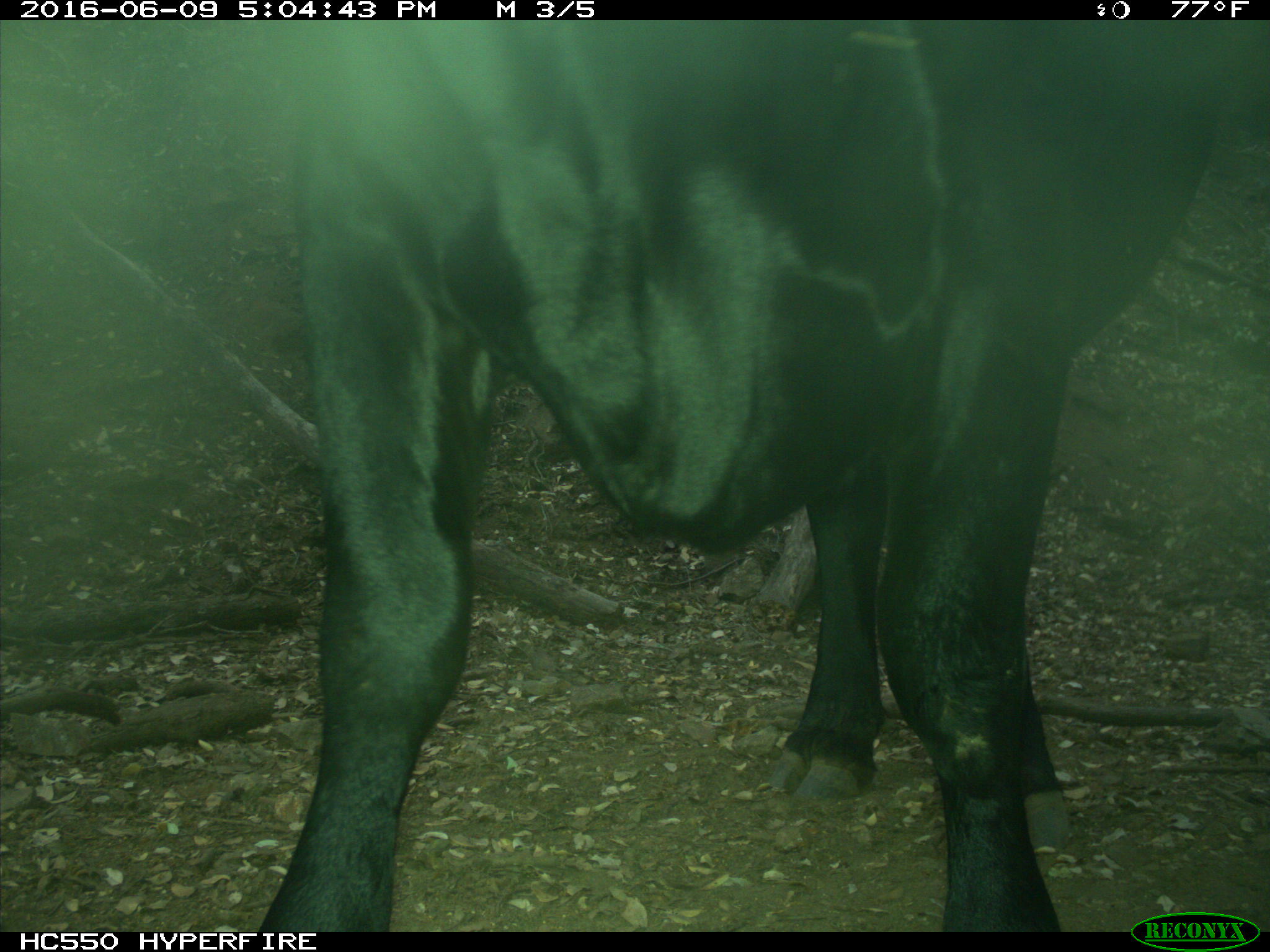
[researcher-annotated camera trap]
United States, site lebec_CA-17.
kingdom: Animalia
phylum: Chordata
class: Mammalia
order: Artiodactyla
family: Bovidae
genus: Bos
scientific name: Bos taurus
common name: domestic cow